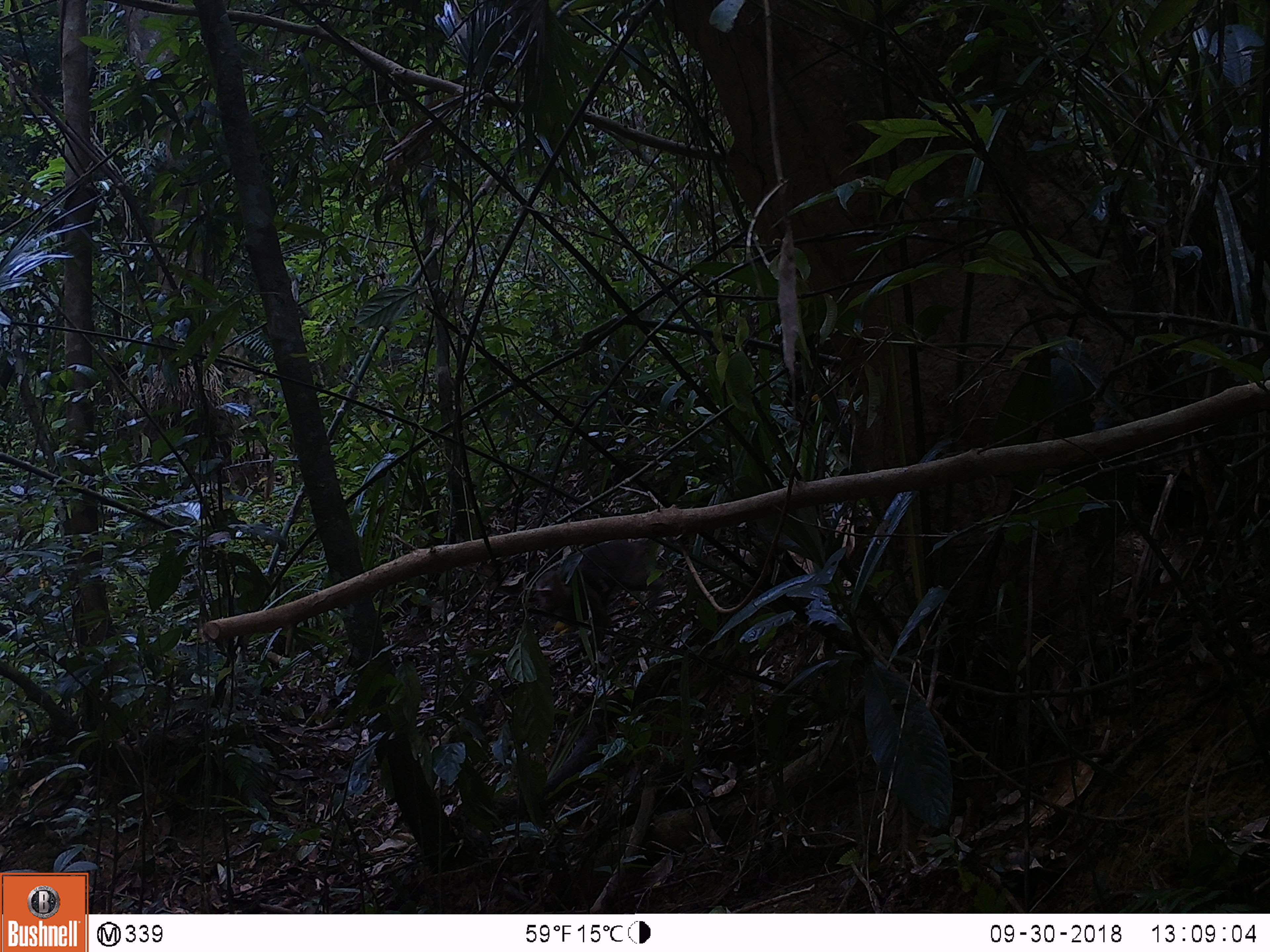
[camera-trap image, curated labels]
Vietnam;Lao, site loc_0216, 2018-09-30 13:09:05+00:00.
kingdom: Animalia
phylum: Chordata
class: Mammalia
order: Primates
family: Cercopithecidae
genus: Macaca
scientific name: Macaca nemestrina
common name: pig-tailed macaque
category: pig tailed macaque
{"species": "pig tailed macaque (pig-tailed macaque) (Macaca nemestrina)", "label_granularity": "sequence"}